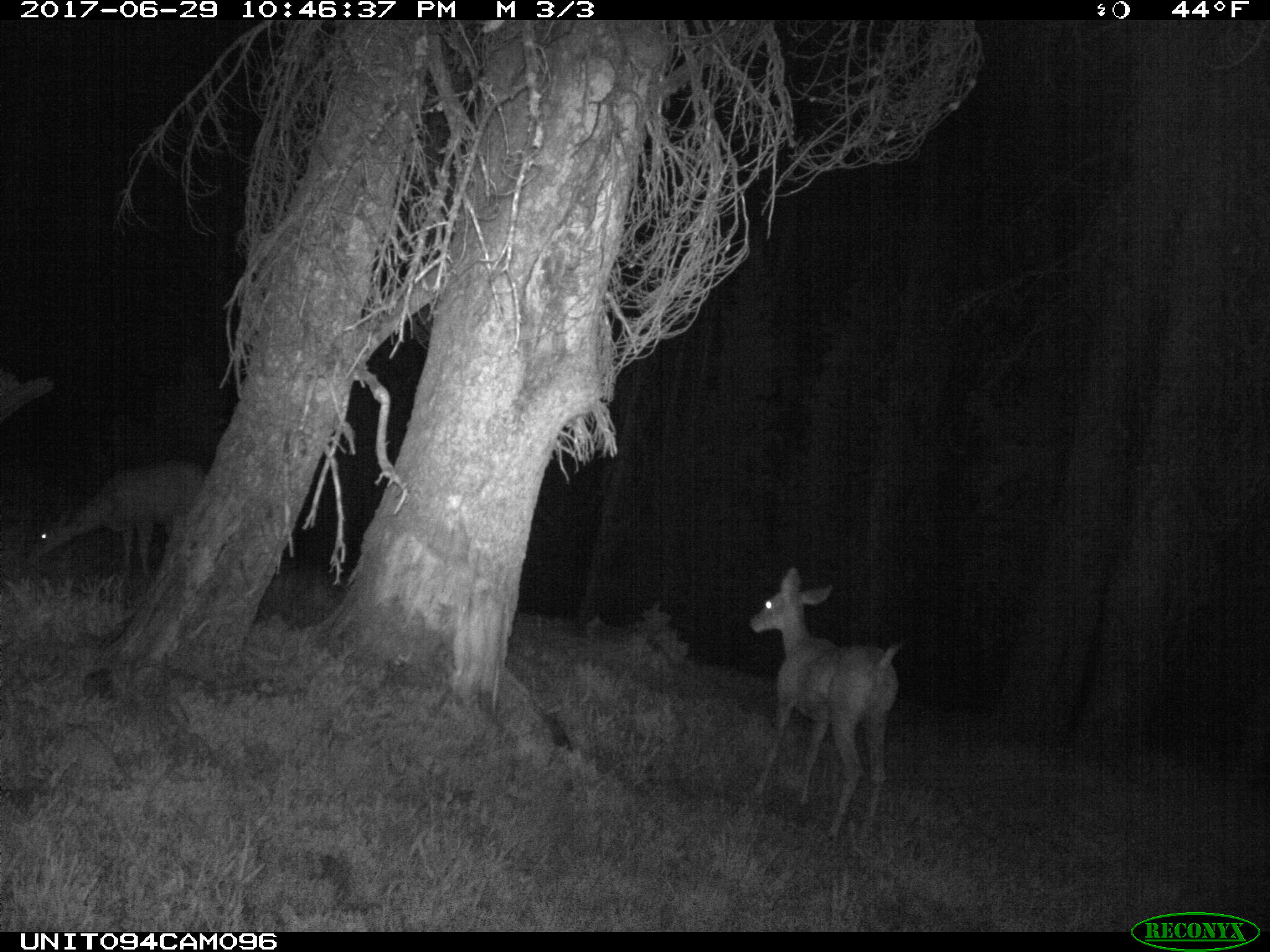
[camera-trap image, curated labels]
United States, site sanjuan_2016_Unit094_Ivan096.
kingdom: Animalia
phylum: Chordata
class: Mammalia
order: Artiodactyla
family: Cervidae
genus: Odocoileus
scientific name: Odocoileus hemionus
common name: mule deer